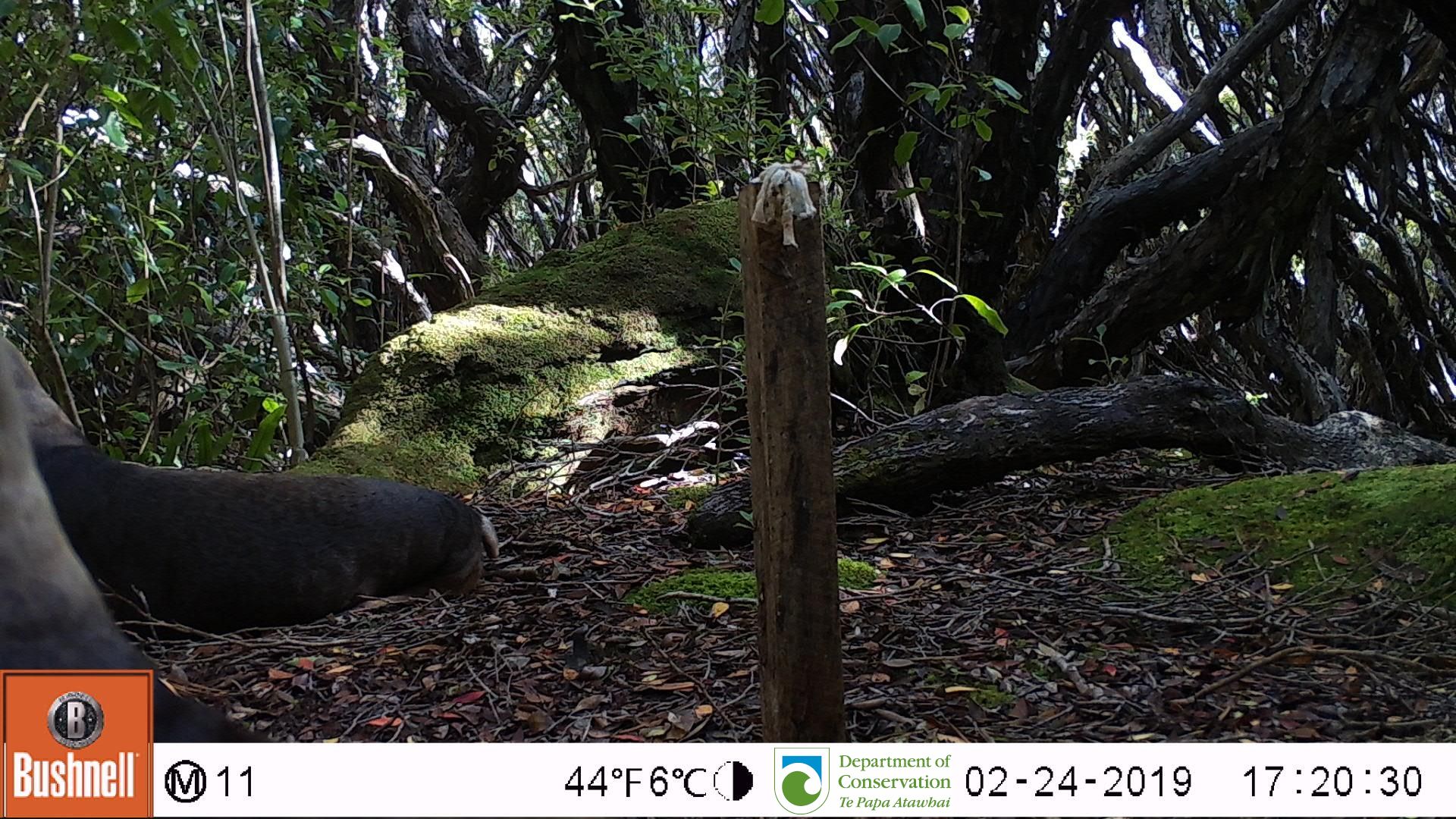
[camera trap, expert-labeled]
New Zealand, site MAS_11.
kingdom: Animalia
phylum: Chordata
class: Mammalia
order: Carnivora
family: Otariidae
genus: Phocarctos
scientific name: Phocarctos hookeri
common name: new zealand sea lion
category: sealion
Sealion (new zealand sea lion) (Phocarctos hookeri).